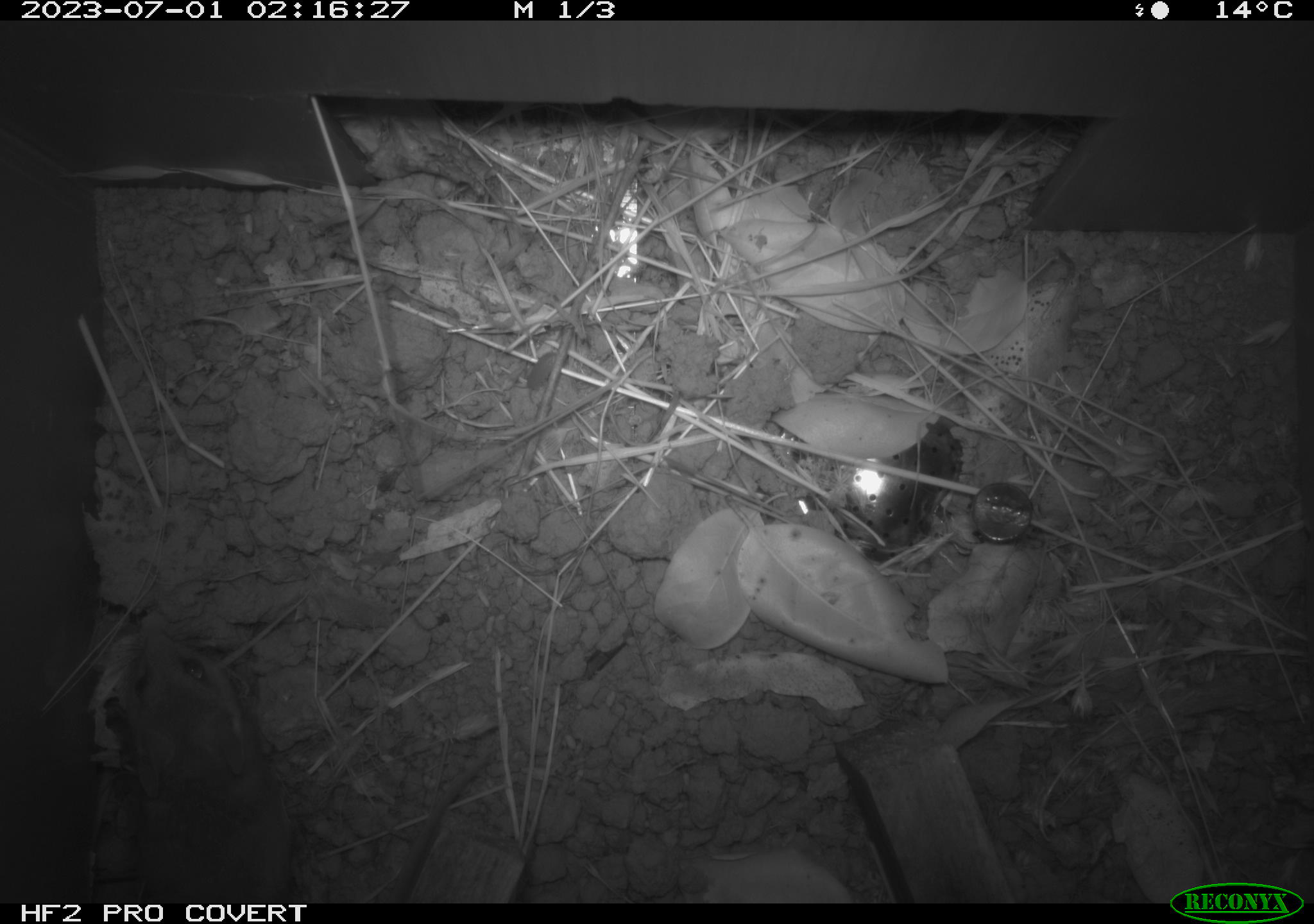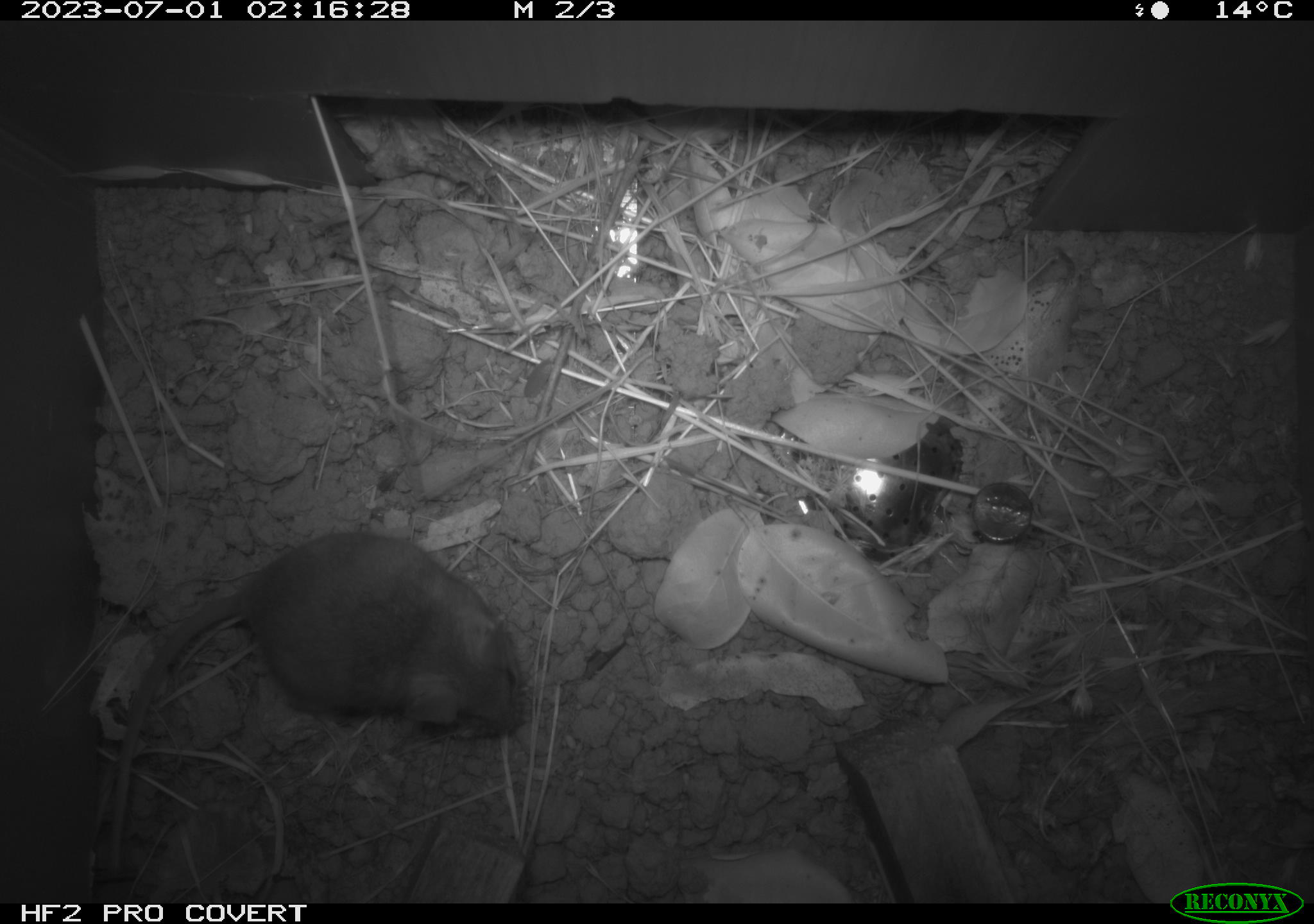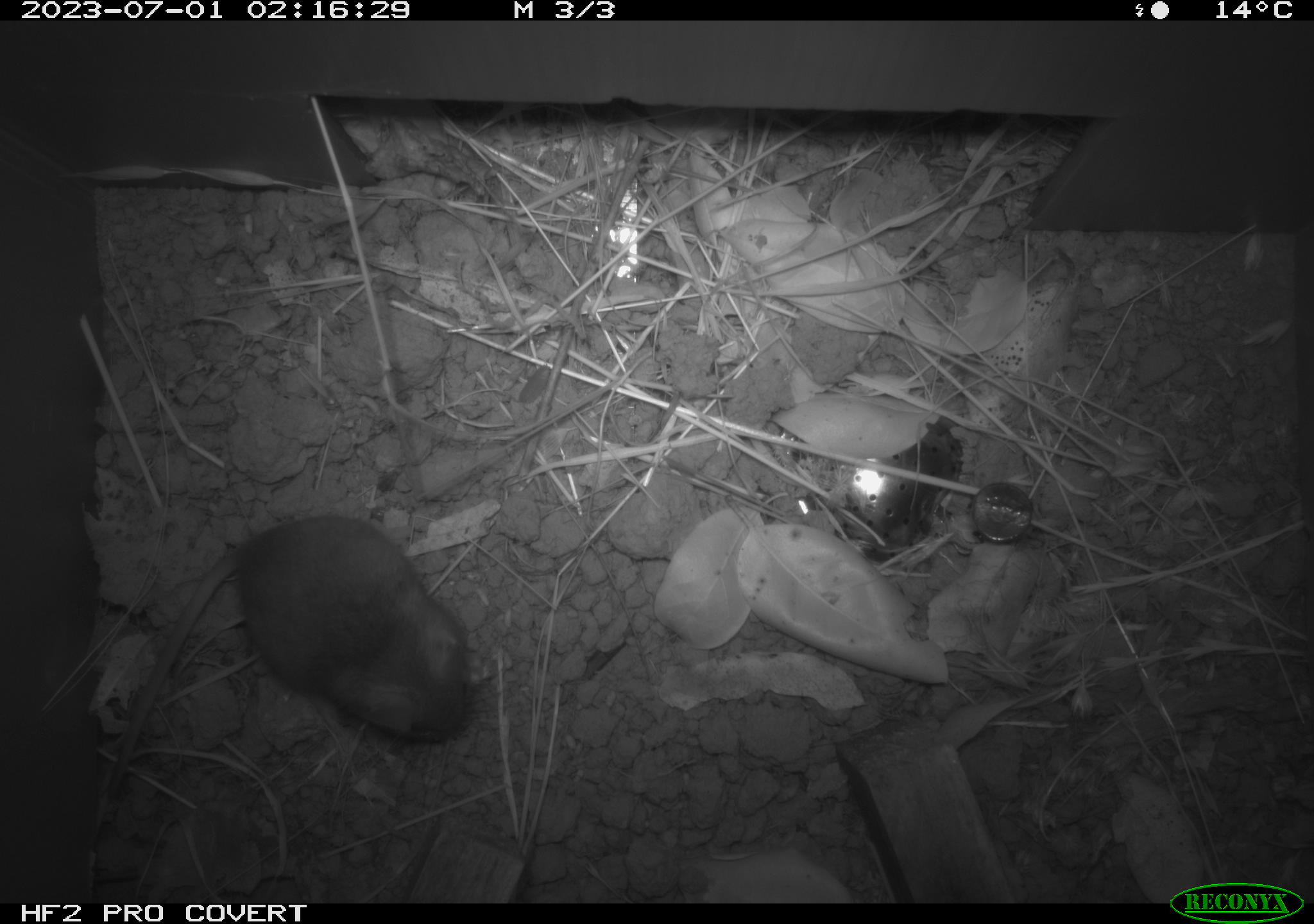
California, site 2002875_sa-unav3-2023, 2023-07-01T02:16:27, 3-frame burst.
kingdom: Animalia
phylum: Chordata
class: Mammalia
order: Rodentia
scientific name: Rodentia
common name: mouse species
Mouse species (Rodentia).